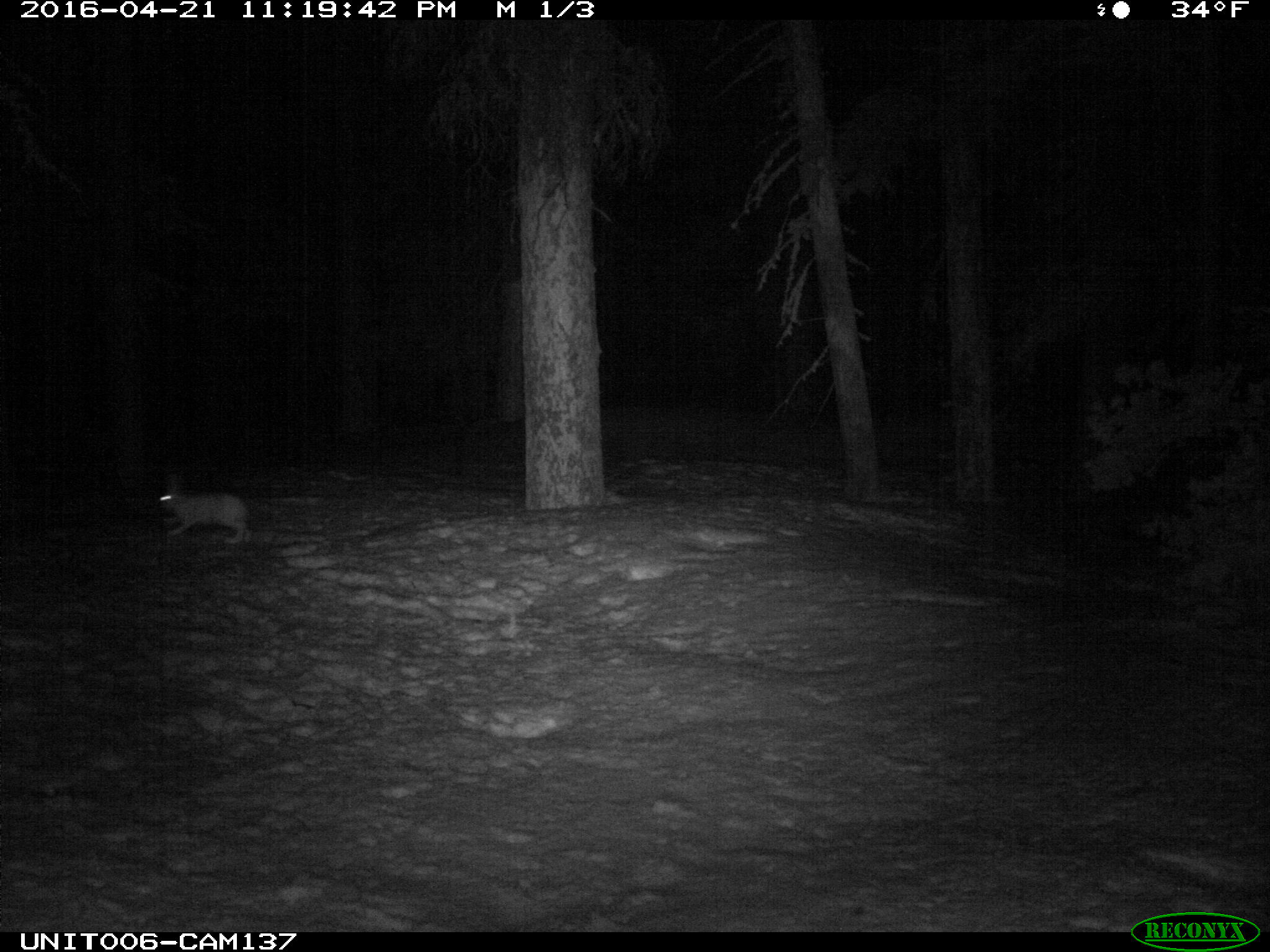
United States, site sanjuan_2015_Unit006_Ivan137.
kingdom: Animalia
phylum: Chordata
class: Mammalia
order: Lagomorpha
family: Leporidae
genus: Lepus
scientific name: Lepus americanus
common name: snowshoe hare